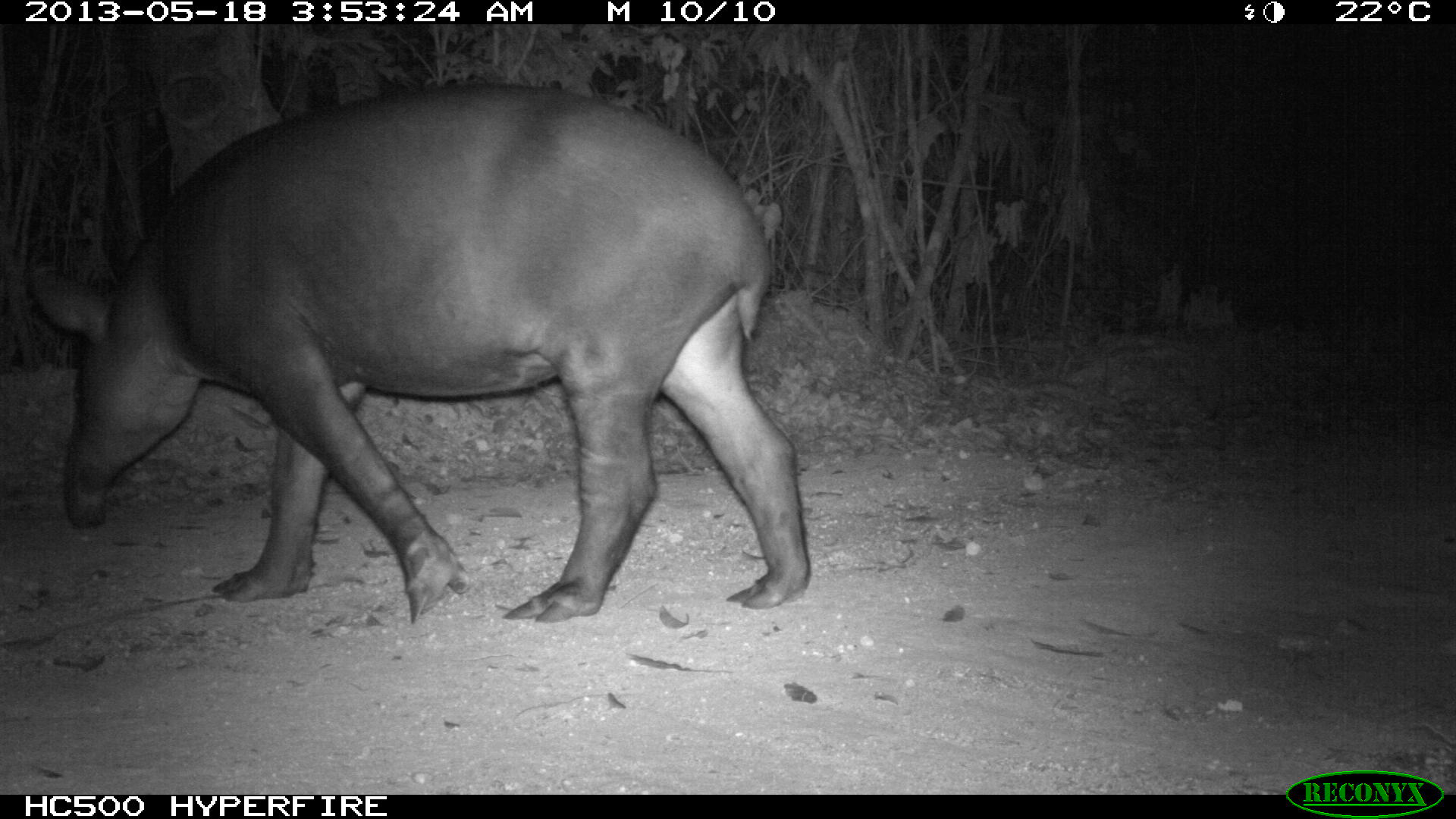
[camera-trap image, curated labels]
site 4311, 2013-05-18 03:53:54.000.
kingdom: Animalia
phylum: Chordata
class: Mammalia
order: Perissodactyla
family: Tapiridae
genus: Tapirus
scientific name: Tapirus bairdii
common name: baird's tapir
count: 1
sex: female